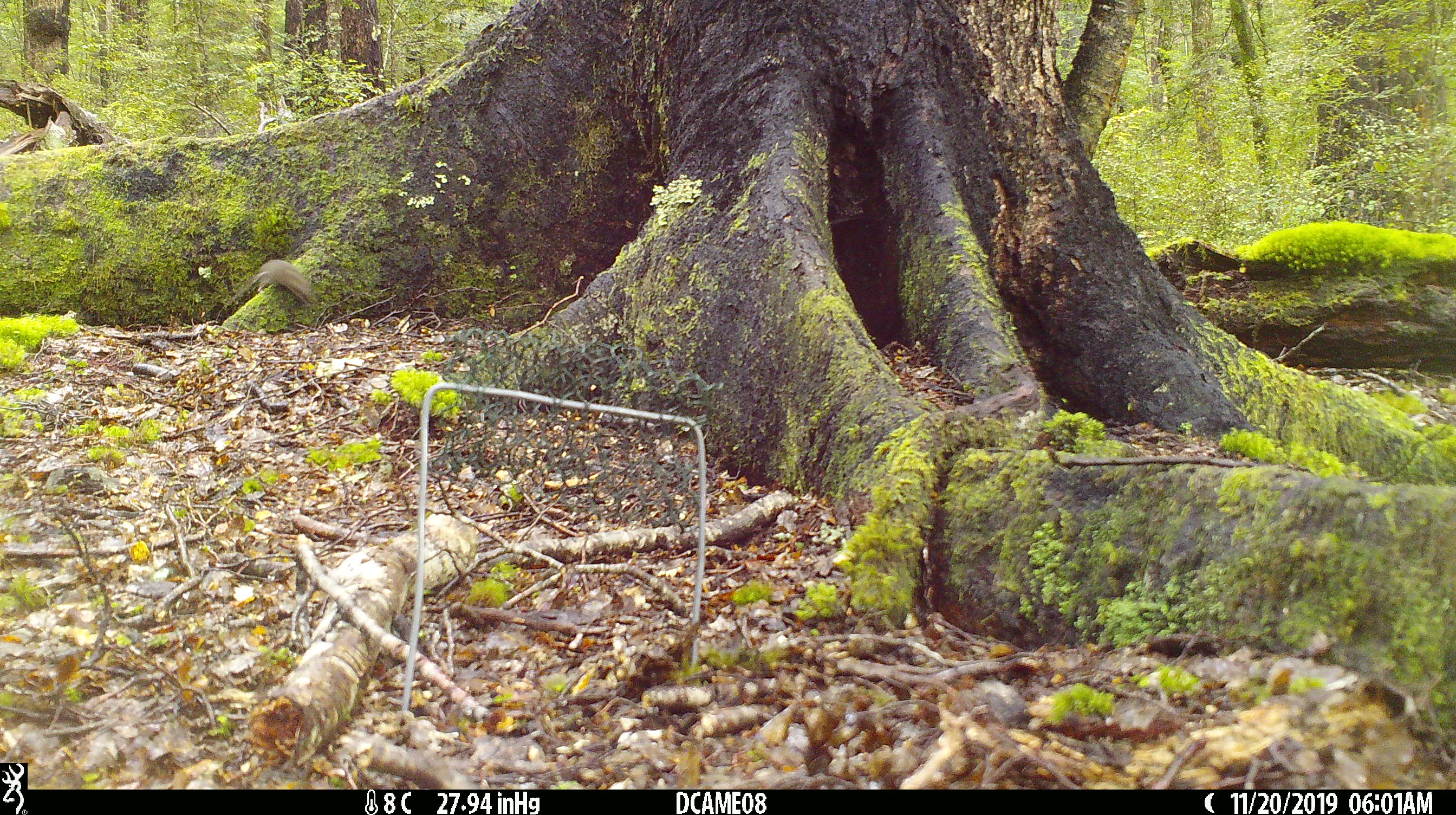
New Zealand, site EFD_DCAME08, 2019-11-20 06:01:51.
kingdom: Animalia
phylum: Chordata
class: Mammalia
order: Rodentia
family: Muridae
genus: Mus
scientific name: Mus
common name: mouse